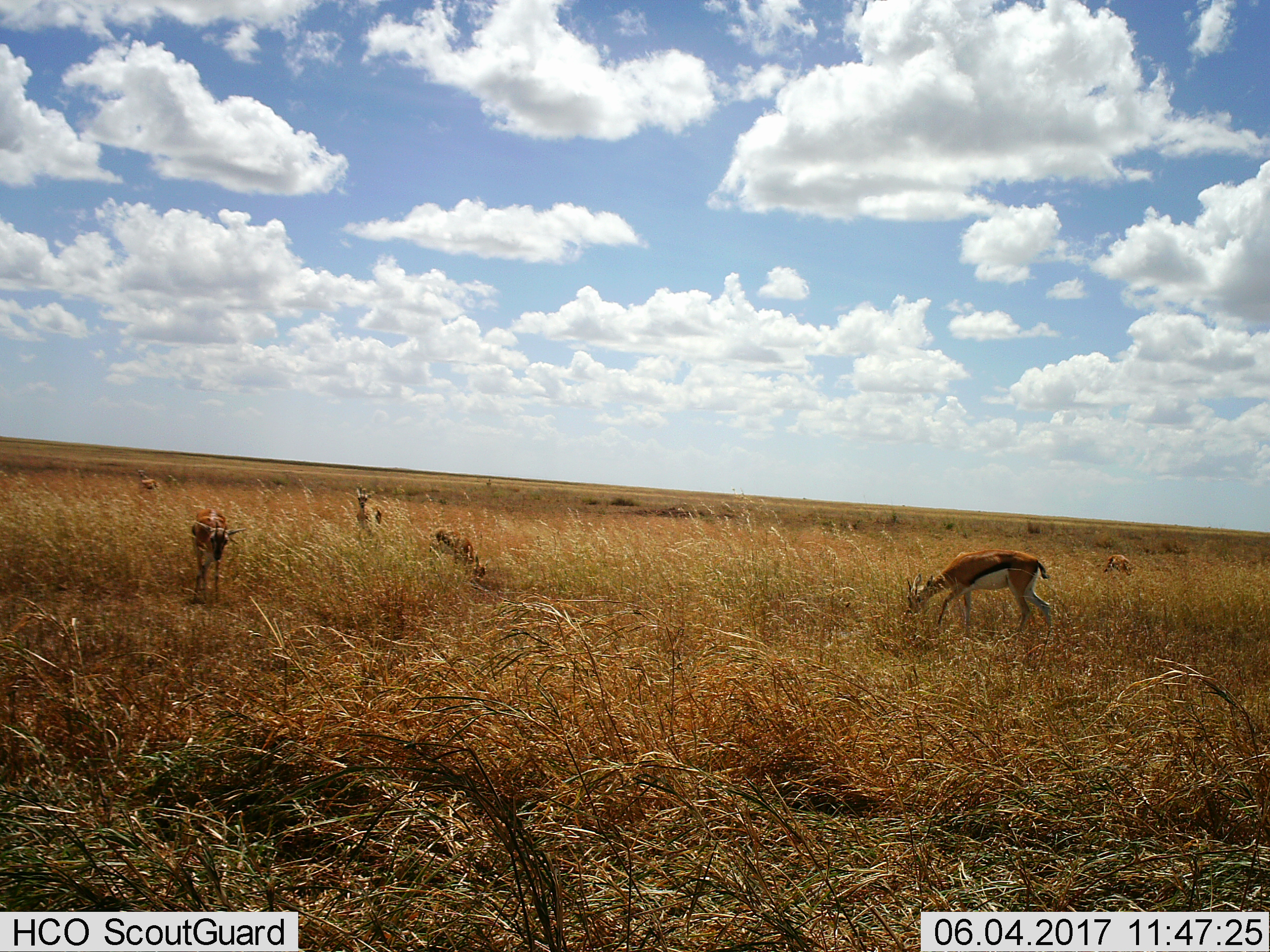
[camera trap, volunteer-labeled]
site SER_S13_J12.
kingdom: Animalia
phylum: Chordata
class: Mammalia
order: Artiodactyla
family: Bovidae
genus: Eudorcas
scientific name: Eudorcas thomsonii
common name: thomson's gazelle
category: gazellethomsons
Gazellethomsons (thomson's gazelle) (Eudorcas thomsonii), count 6. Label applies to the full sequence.